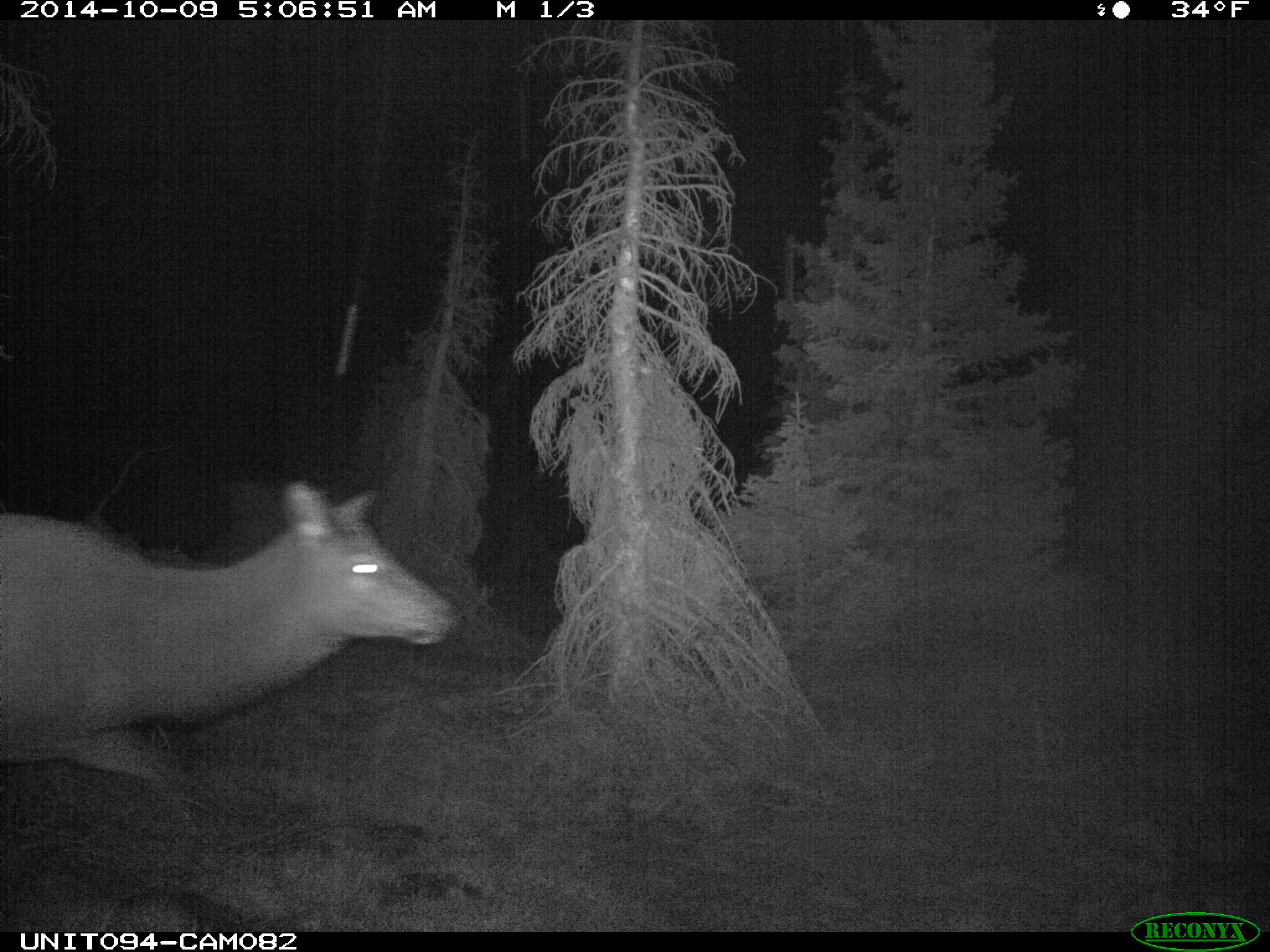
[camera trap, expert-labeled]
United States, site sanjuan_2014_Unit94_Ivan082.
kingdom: Animalia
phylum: Chordata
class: Mammalia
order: Artiodactyla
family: Cervidae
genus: Cervus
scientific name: Cervus elaphus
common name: red deer